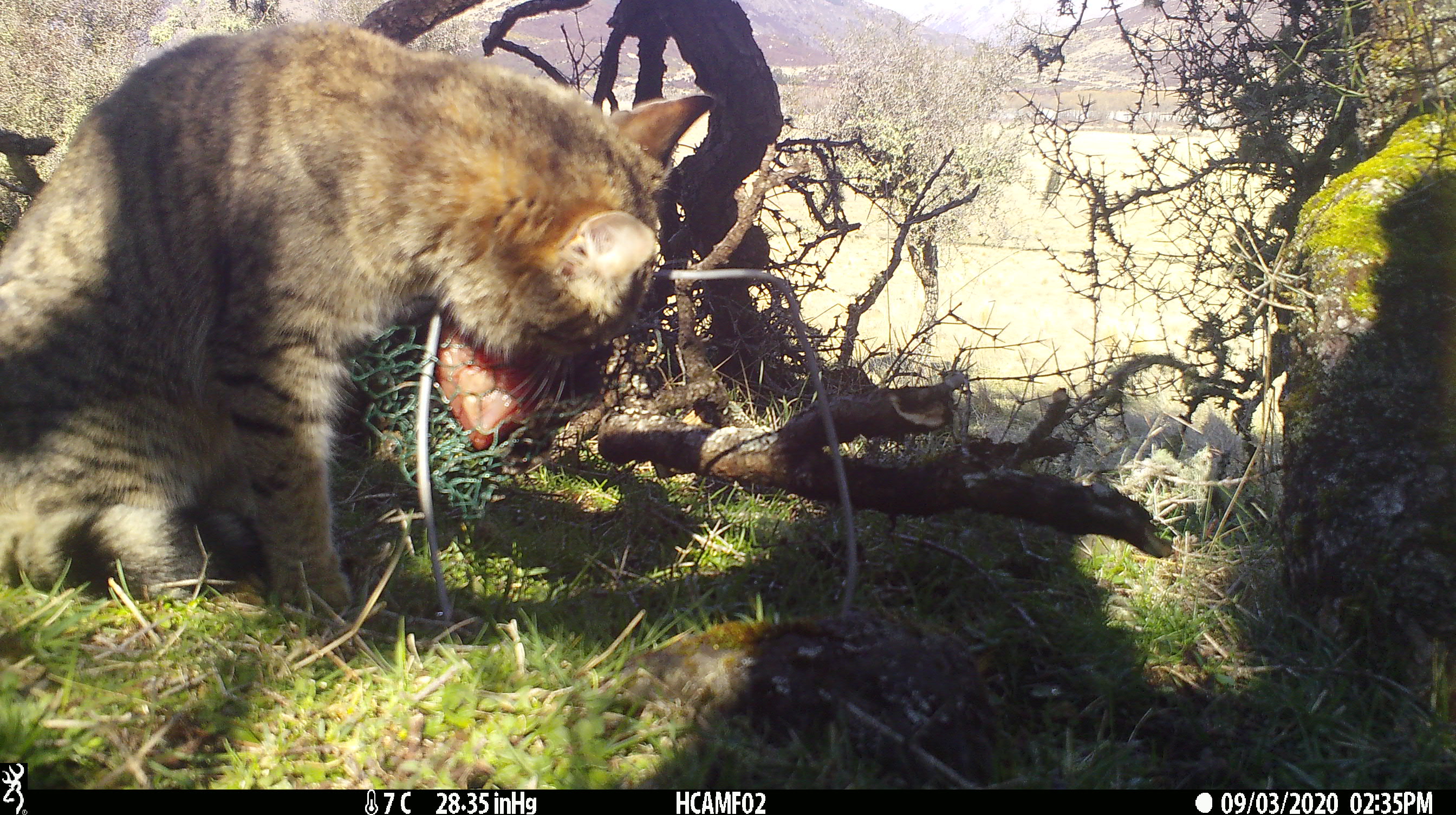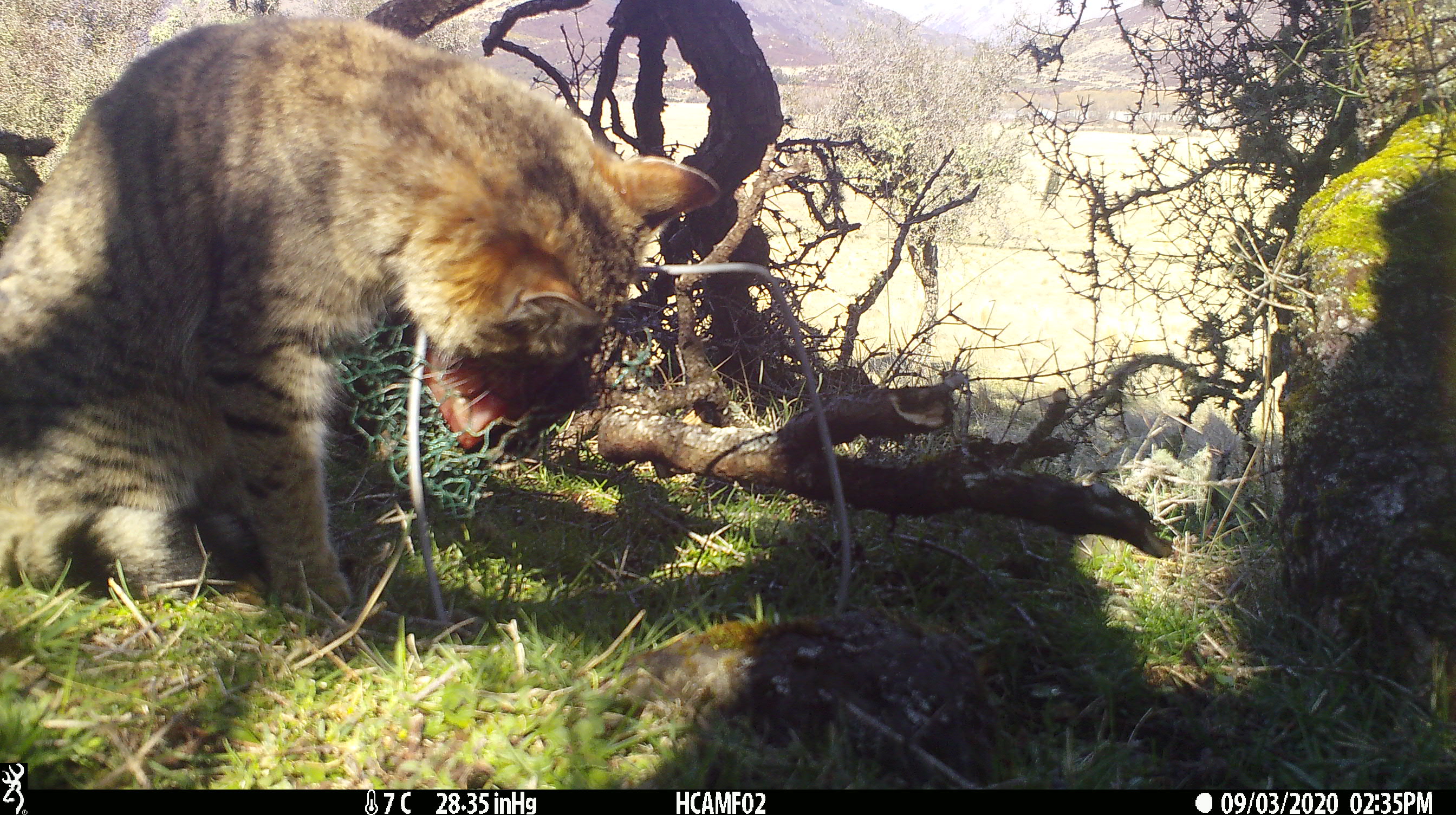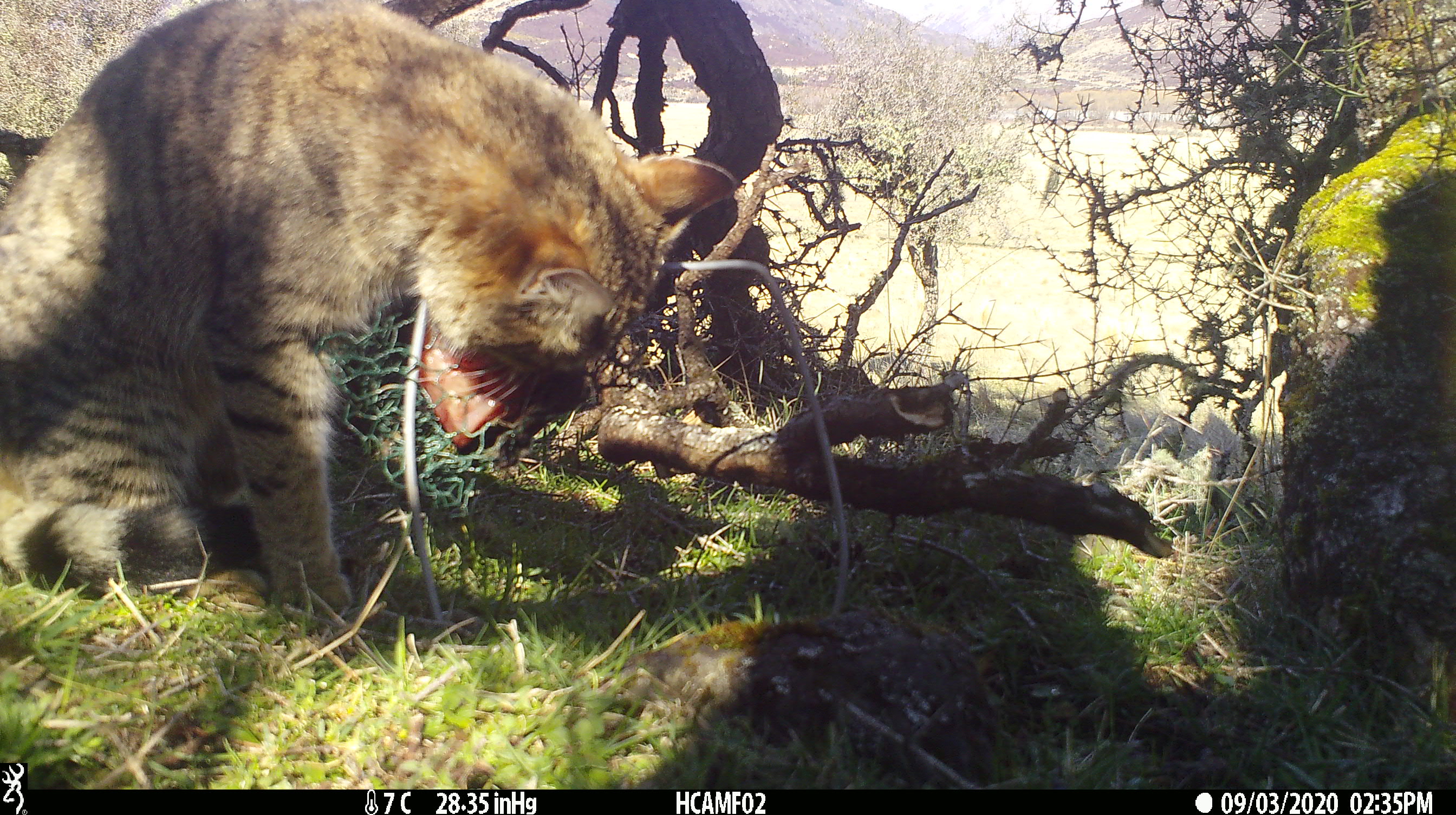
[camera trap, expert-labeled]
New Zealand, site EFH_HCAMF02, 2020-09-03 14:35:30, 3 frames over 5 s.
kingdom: Animalia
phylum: Chordata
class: Mammalia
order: Carnivora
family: Felidae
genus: Felis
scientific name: Felis catus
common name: domestic cat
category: cat